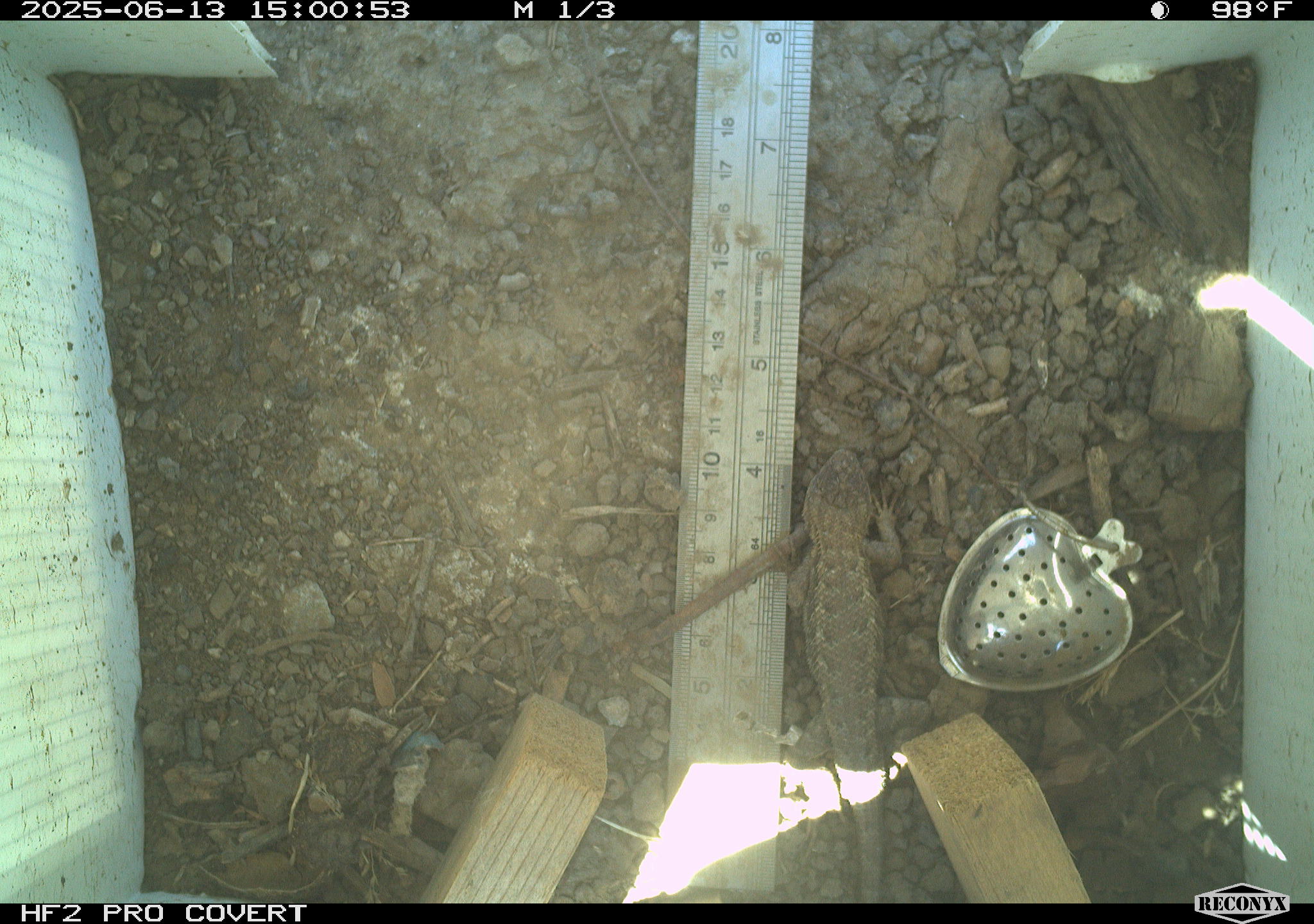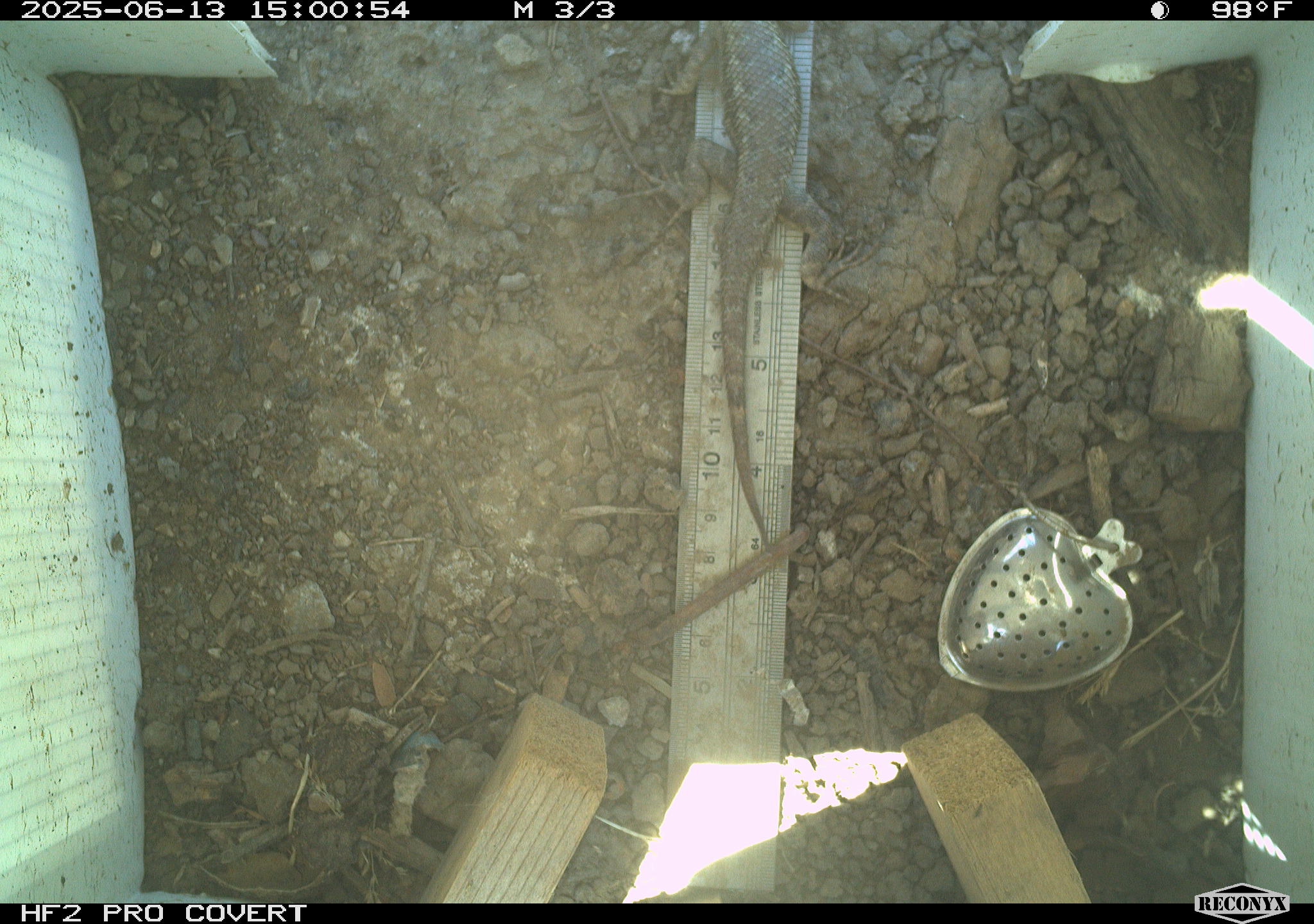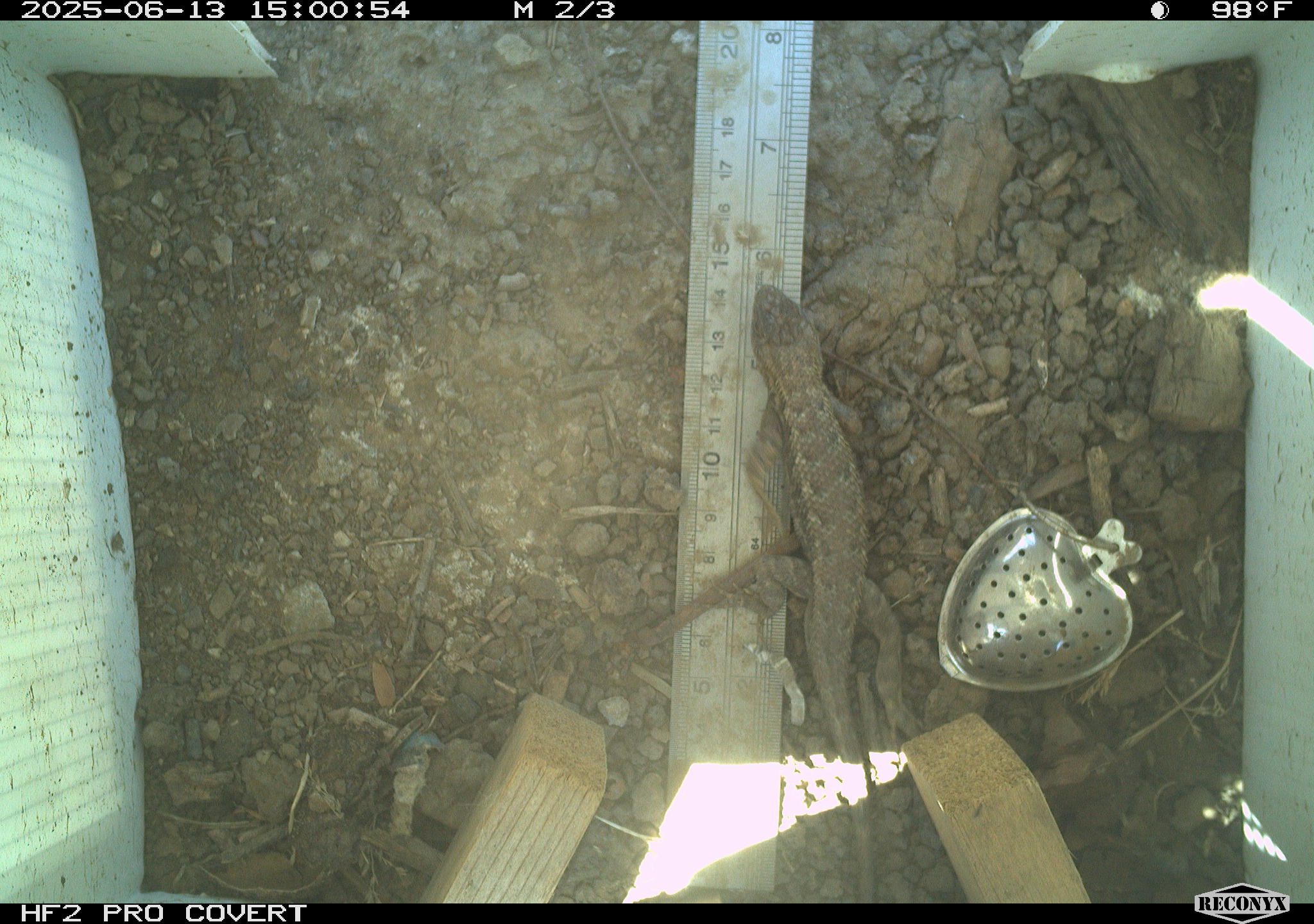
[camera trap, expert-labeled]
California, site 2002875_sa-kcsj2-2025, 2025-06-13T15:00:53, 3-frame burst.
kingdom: Animalia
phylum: Chordata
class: Reptilia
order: Squamata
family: Phrynosomatidae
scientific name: Phrynosomatidae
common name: north american spiny lizards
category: sceloporus/uta species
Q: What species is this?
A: Sceloporus/uta species (north american spiny lizards) (Phrynosomatidae).